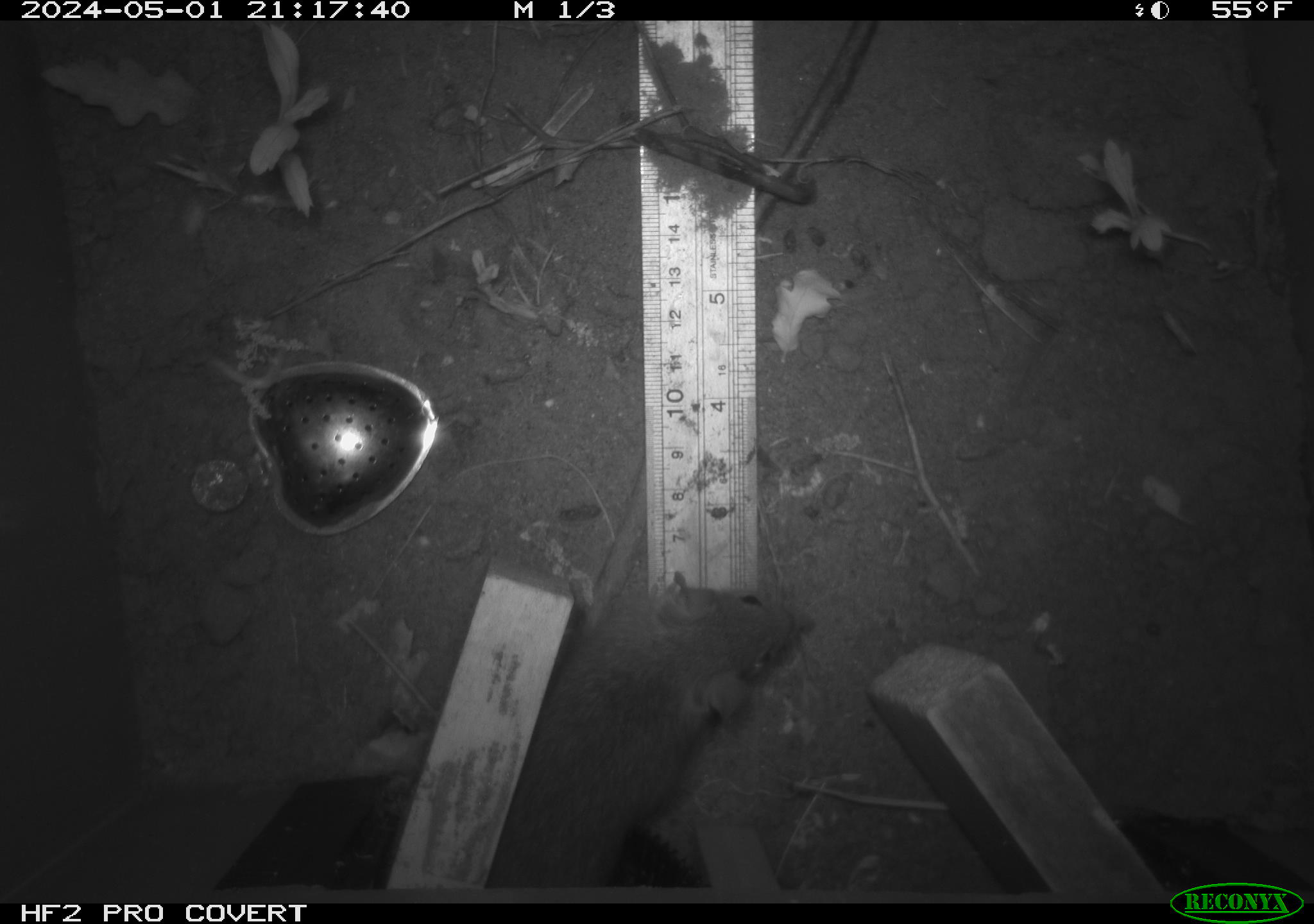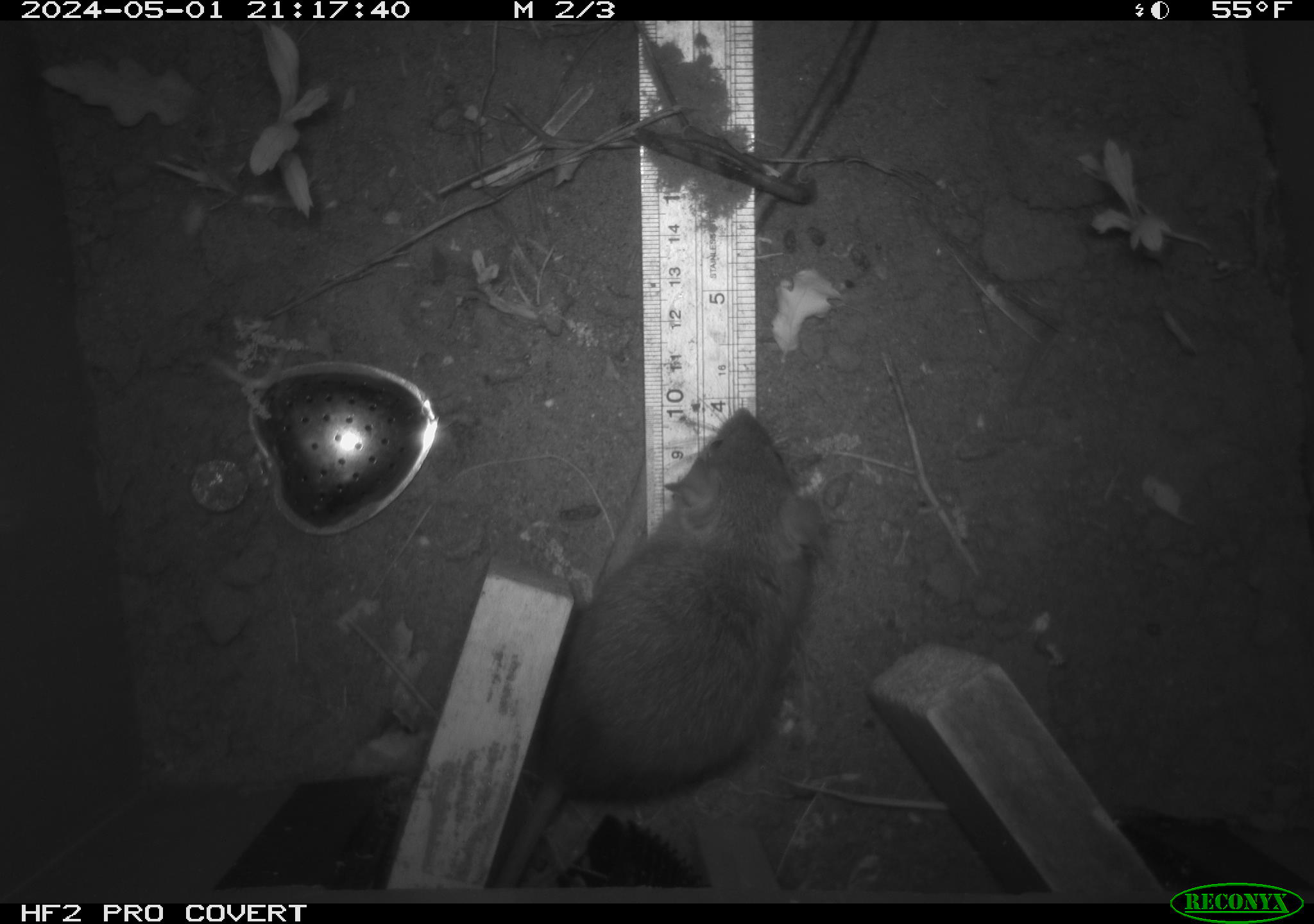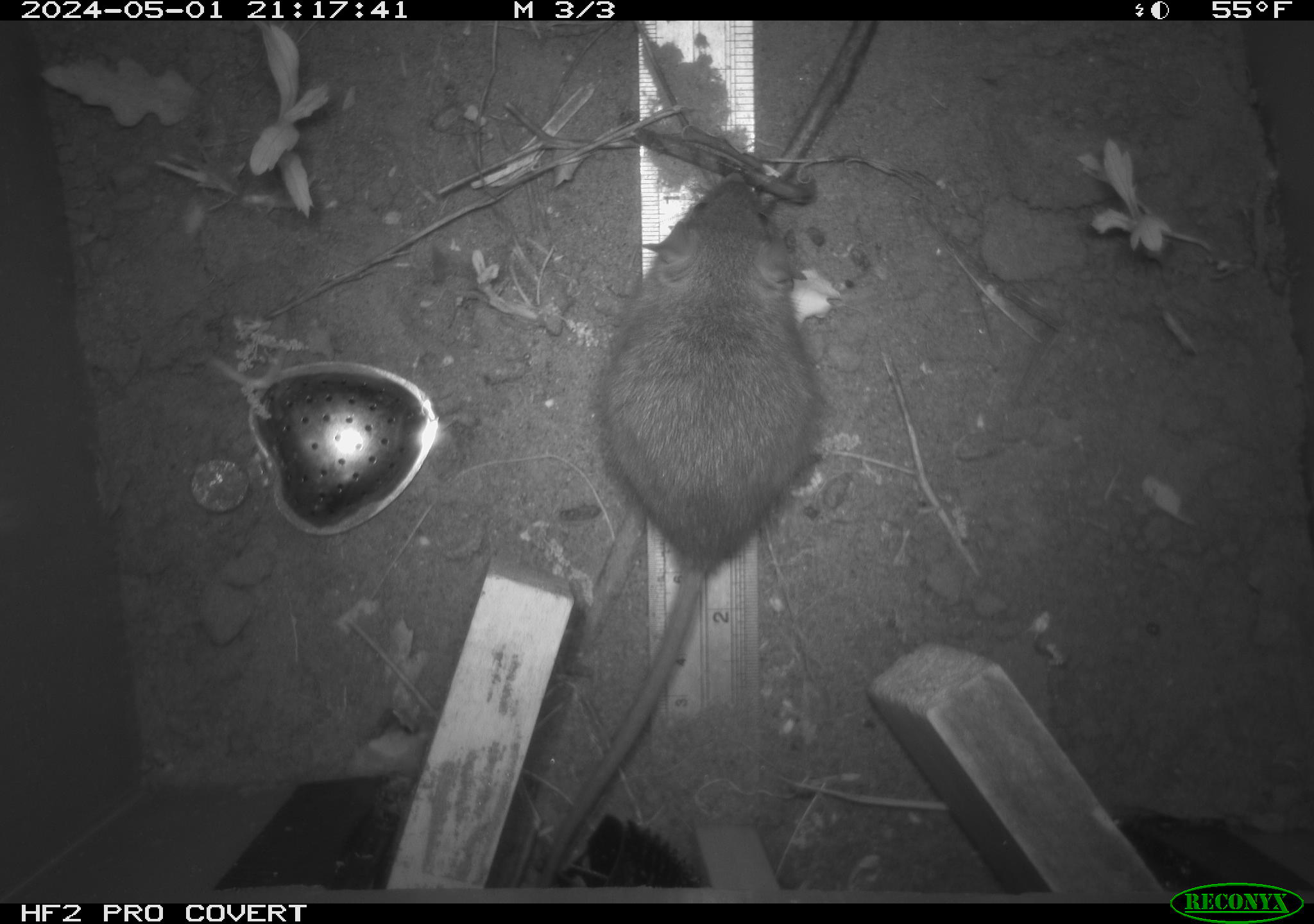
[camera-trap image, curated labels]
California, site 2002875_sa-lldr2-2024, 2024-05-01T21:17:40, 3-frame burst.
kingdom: Animalia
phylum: Chordata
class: Mammalia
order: Rodentia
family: Muridae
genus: Rattus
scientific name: Rattus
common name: rat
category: rattus species